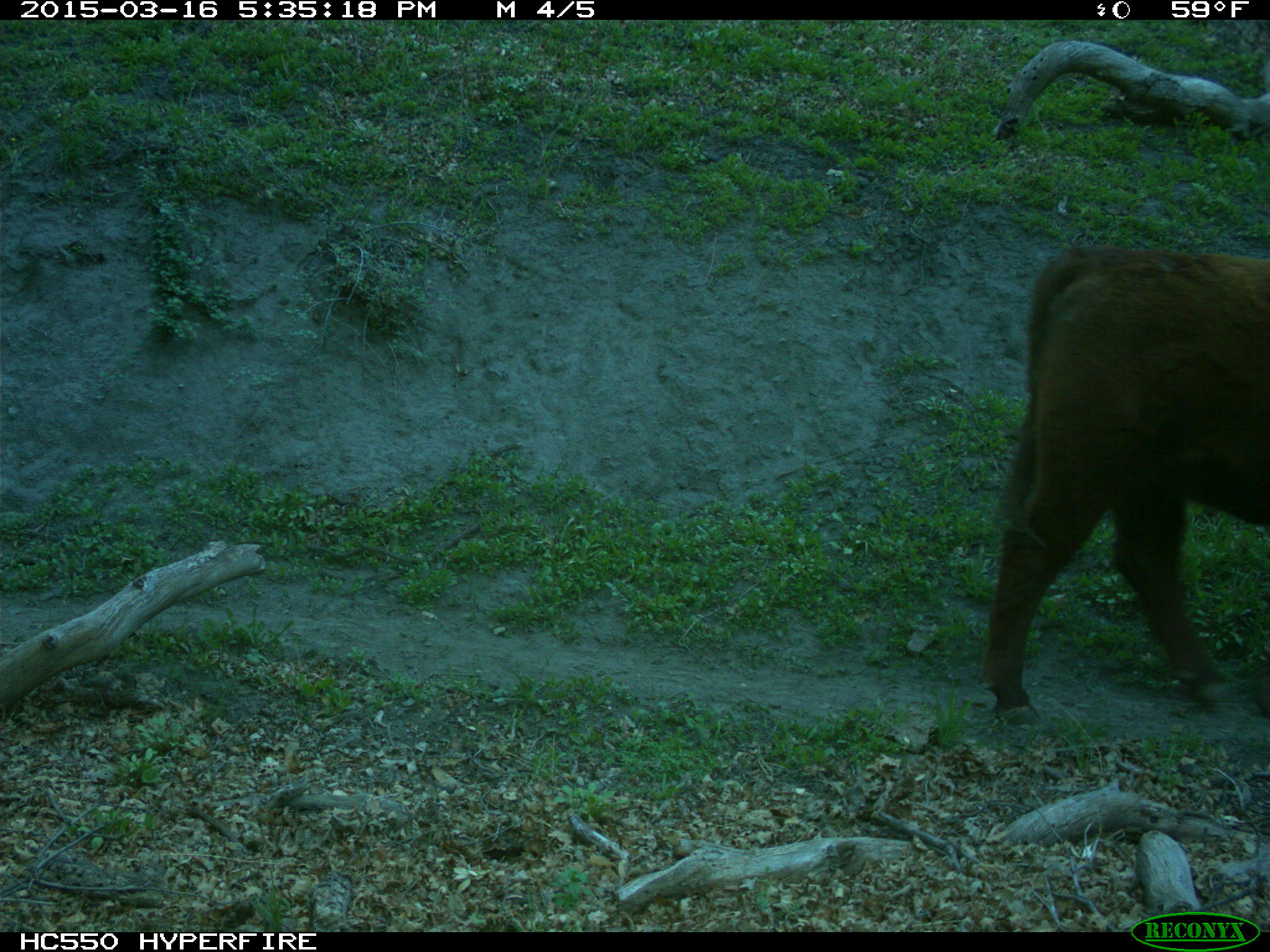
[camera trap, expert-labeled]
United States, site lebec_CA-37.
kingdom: Animalia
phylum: Chordata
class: Mammalia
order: Artiodactyla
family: Bovidae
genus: Bos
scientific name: Bos taurus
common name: domestic cow